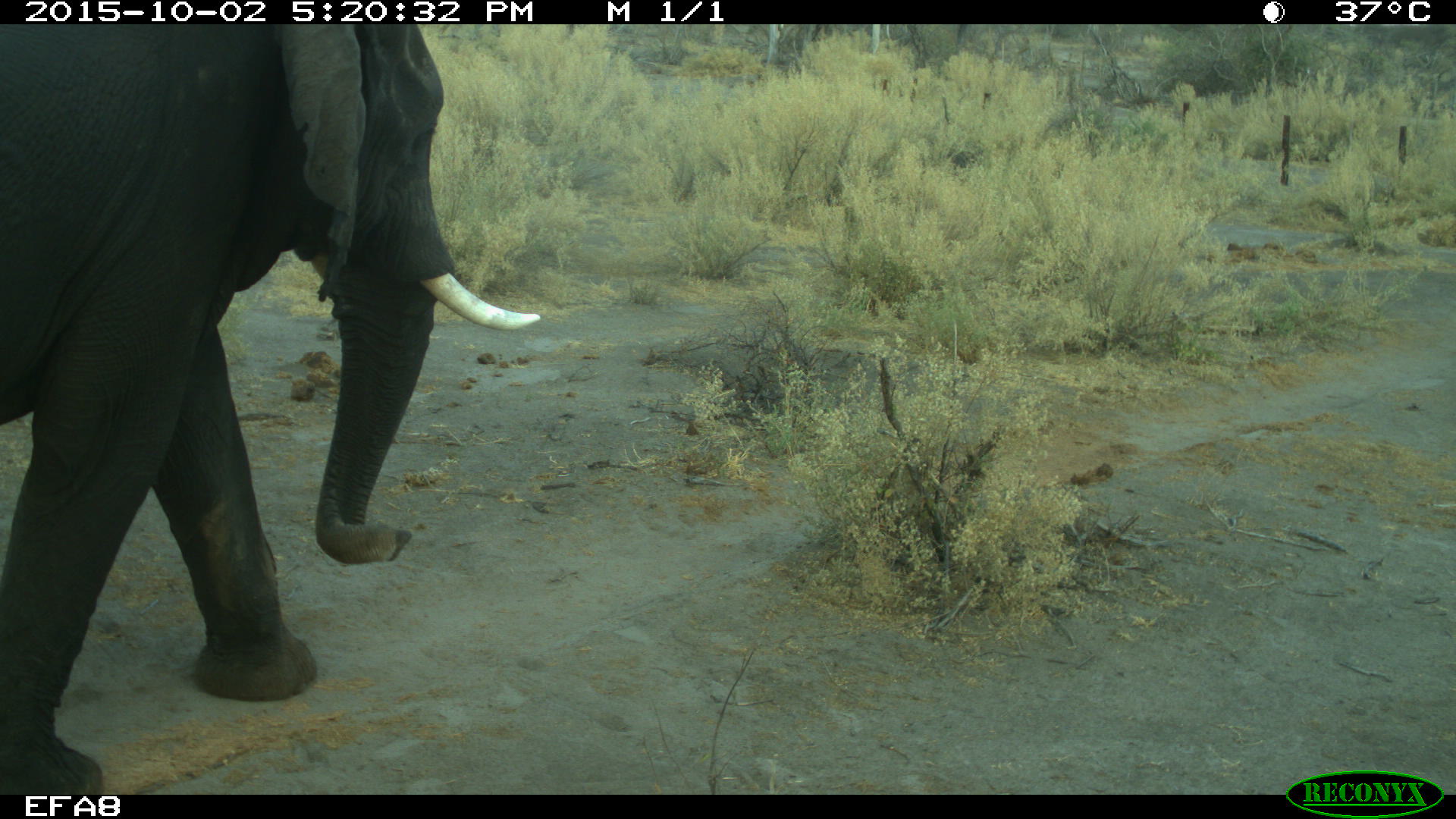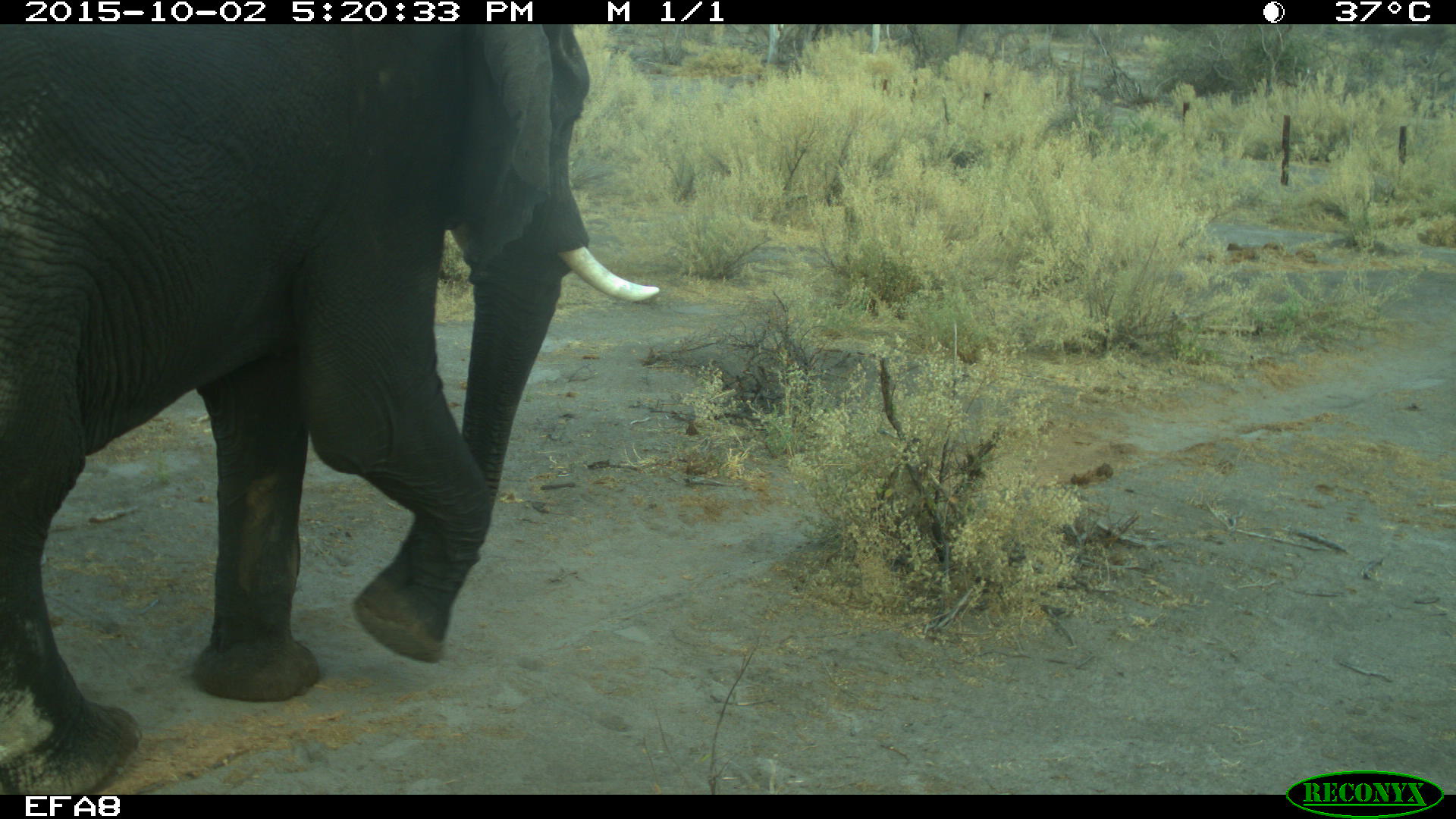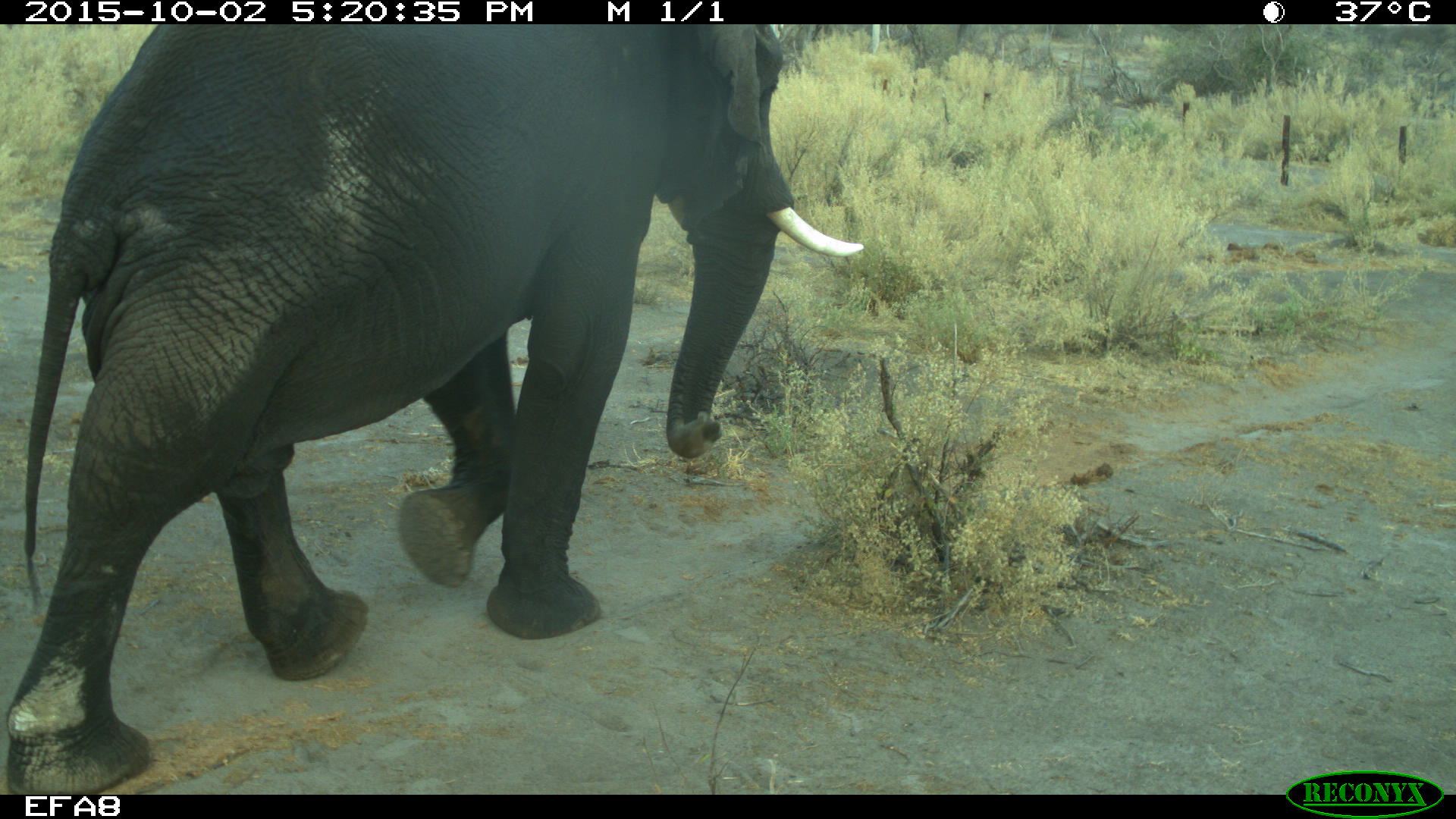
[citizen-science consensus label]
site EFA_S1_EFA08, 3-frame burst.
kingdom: Animalia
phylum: Chordata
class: Mammalia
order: Proboscidea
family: Elephantidae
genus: Loxodonta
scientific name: Loxodonta africana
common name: african bush elephant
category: elephant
Elephant (african bush elephant) (Loxodonta africana), count 1. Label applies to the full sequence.